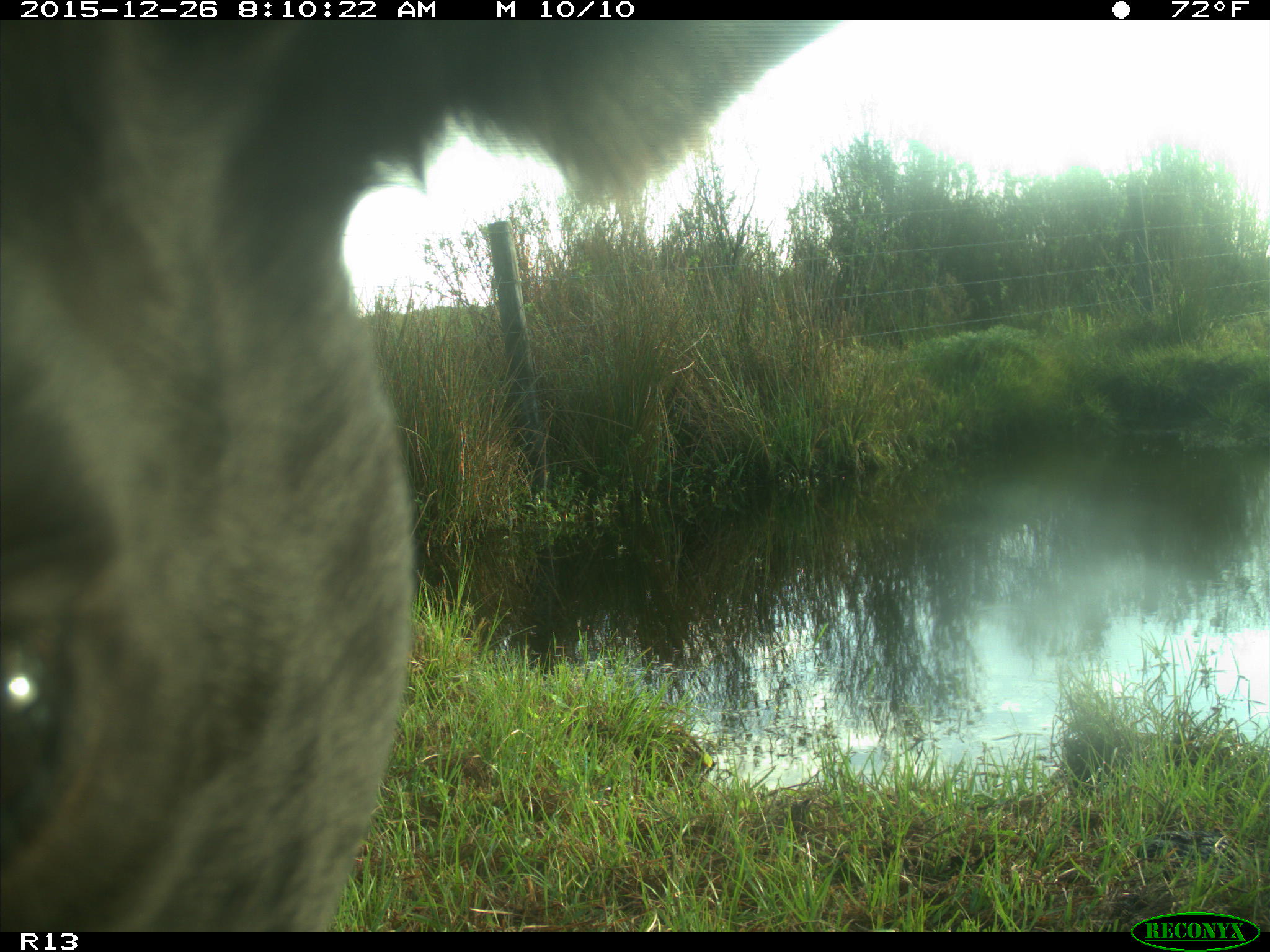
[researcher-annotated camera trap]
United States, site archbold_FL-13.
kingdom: Animalia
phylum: Chordata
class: Mammalia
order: Artiodactyla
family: Bovidae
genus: Bos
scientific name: Bos taurus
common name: domestic cow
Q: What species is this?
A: Bos taurus (domestic cow).